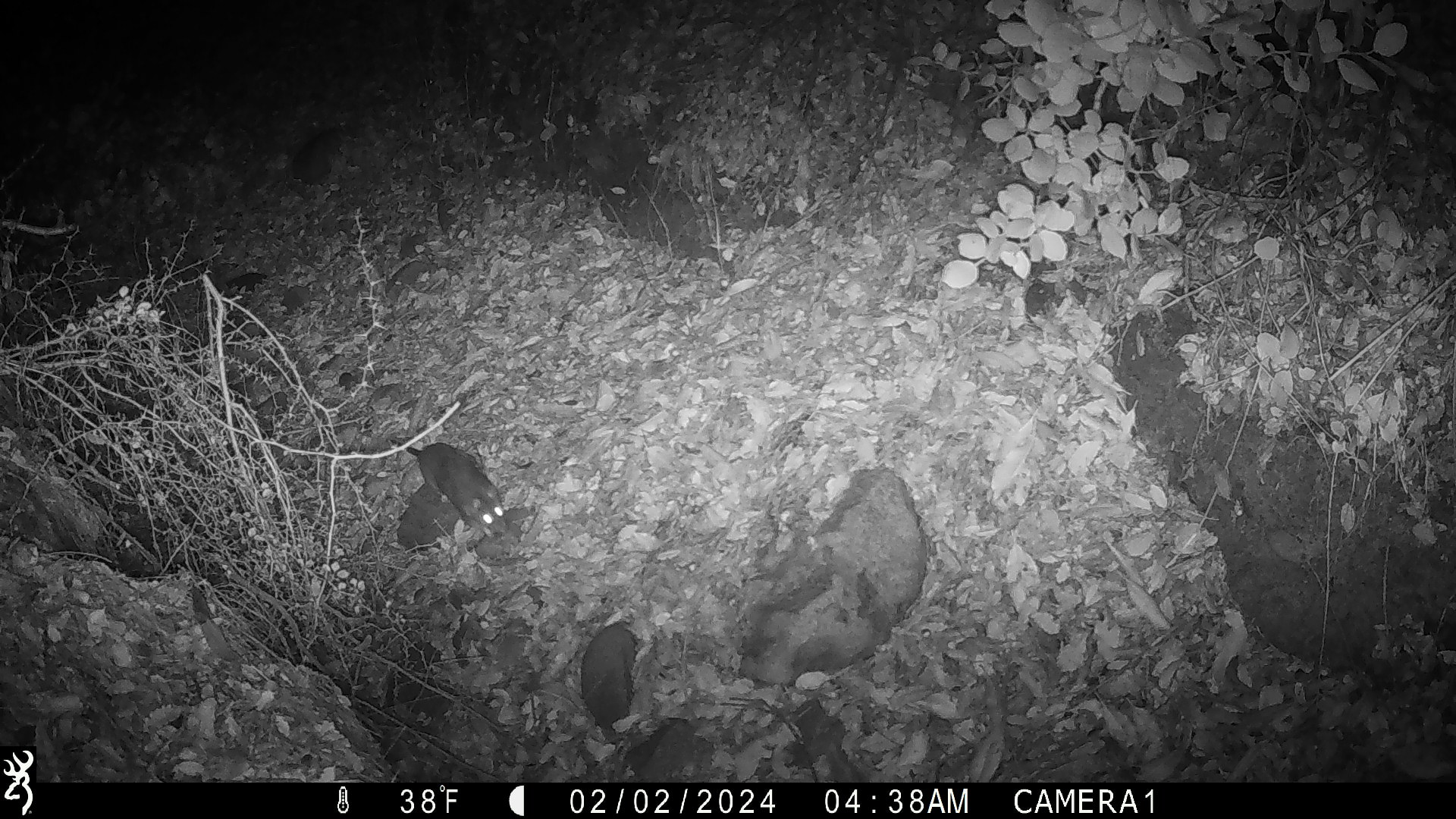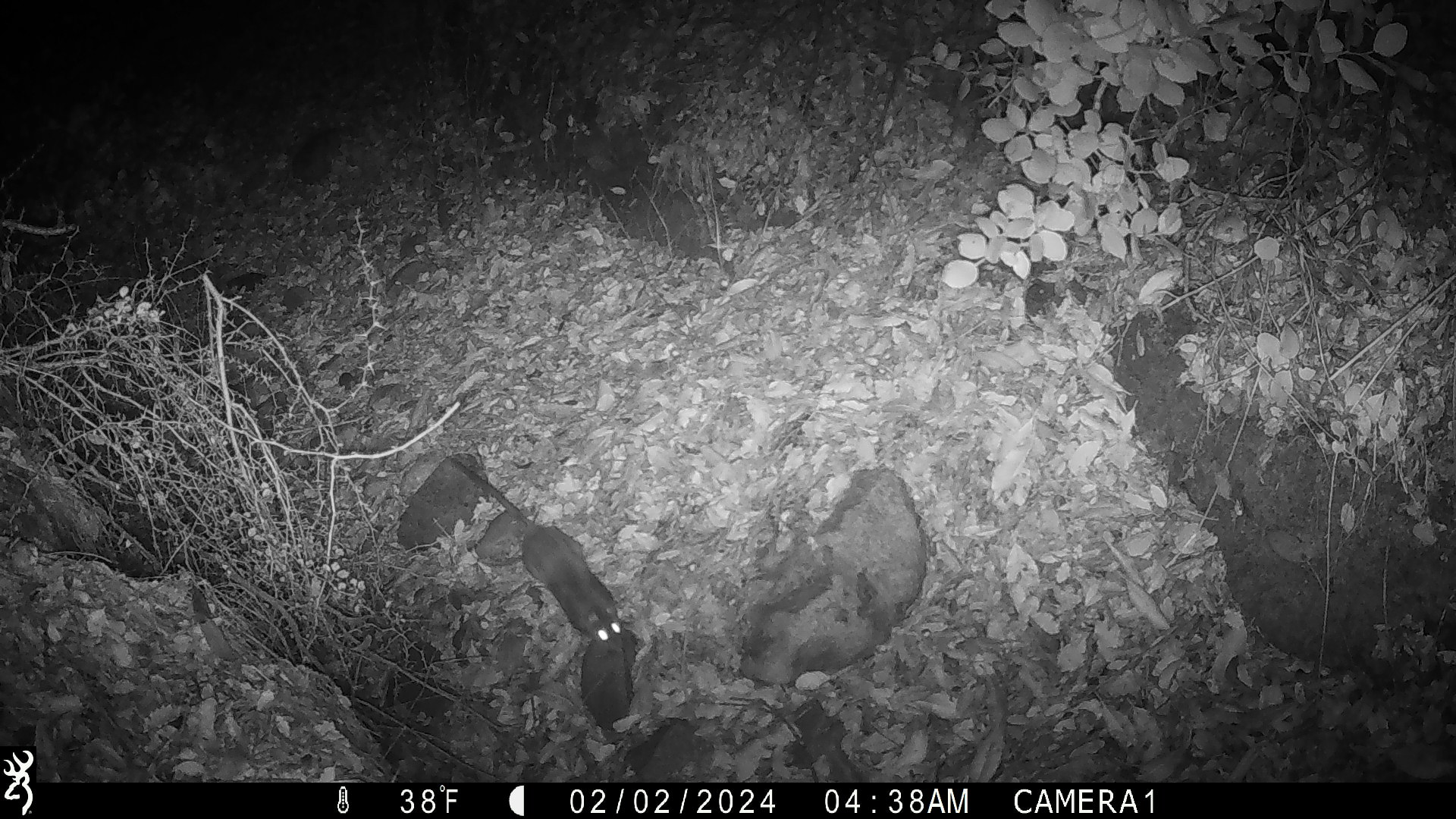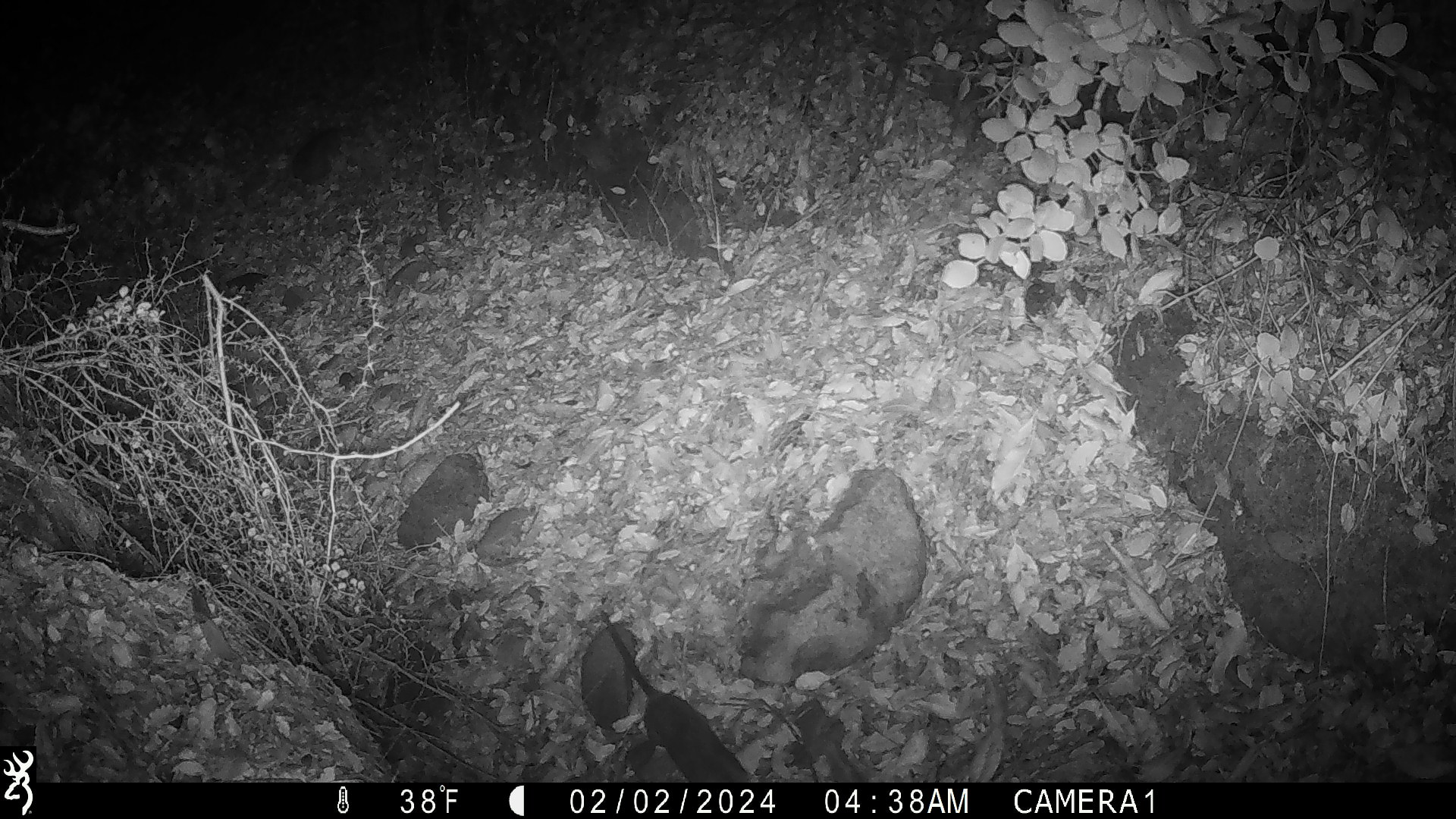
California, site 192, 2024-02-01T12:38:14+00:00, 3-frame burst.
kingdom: Animalia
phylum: Chordata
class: Mammalia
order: Rodentia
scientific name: Rodentia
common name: mouse or rat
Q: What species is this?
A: Mouse or rat (Rodentia).